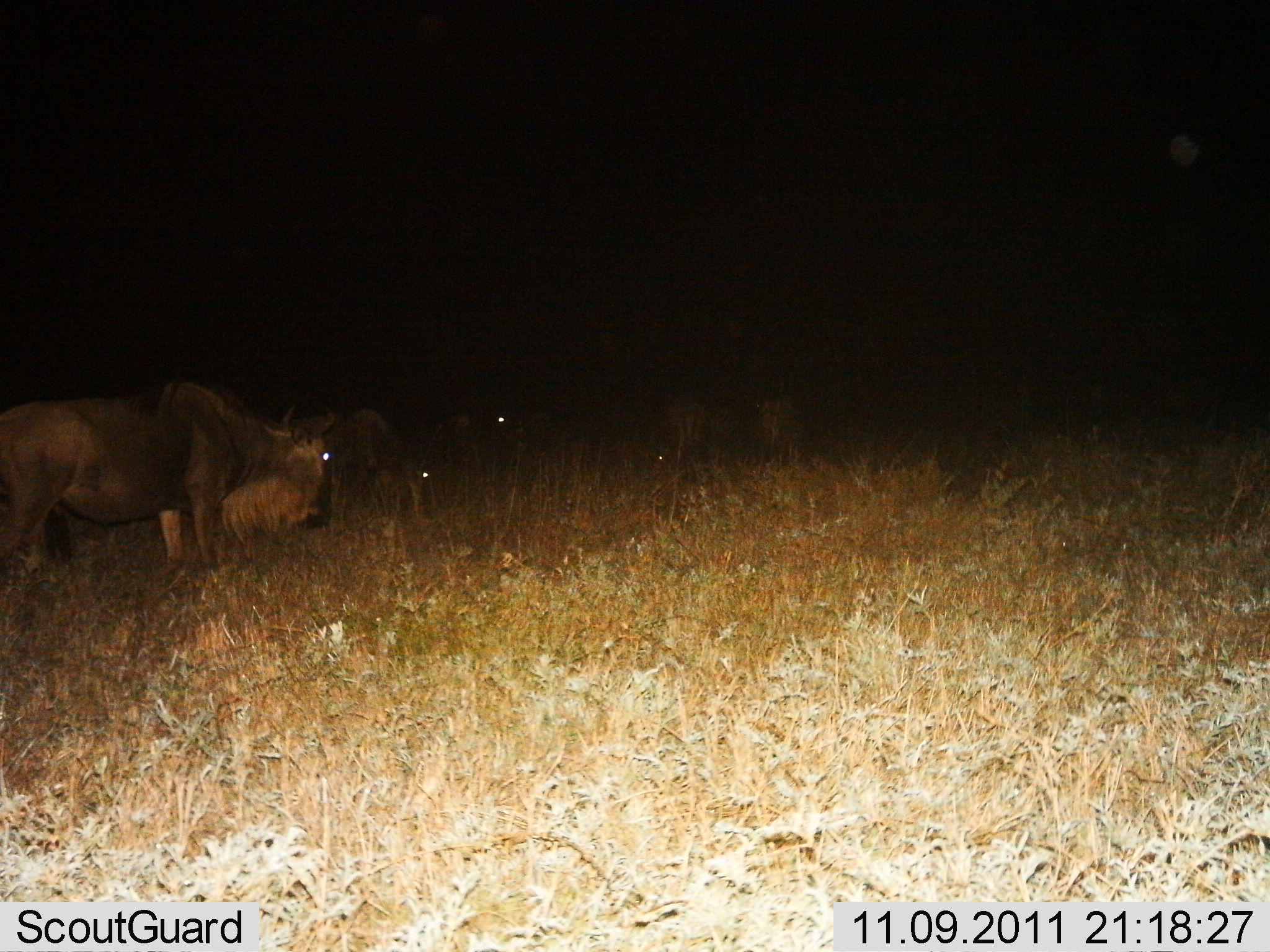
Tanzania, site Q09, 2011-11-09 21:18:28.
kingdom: Animalia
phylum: Chordata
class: Mammalia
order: Artiodactyla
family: Bovidae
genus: Connochaetes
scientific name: Connochaetes taurinus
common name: blue wildebeest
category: wildebeest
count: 4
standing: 62%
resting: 23%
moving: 8%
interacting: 0%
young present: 0%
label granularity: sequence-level